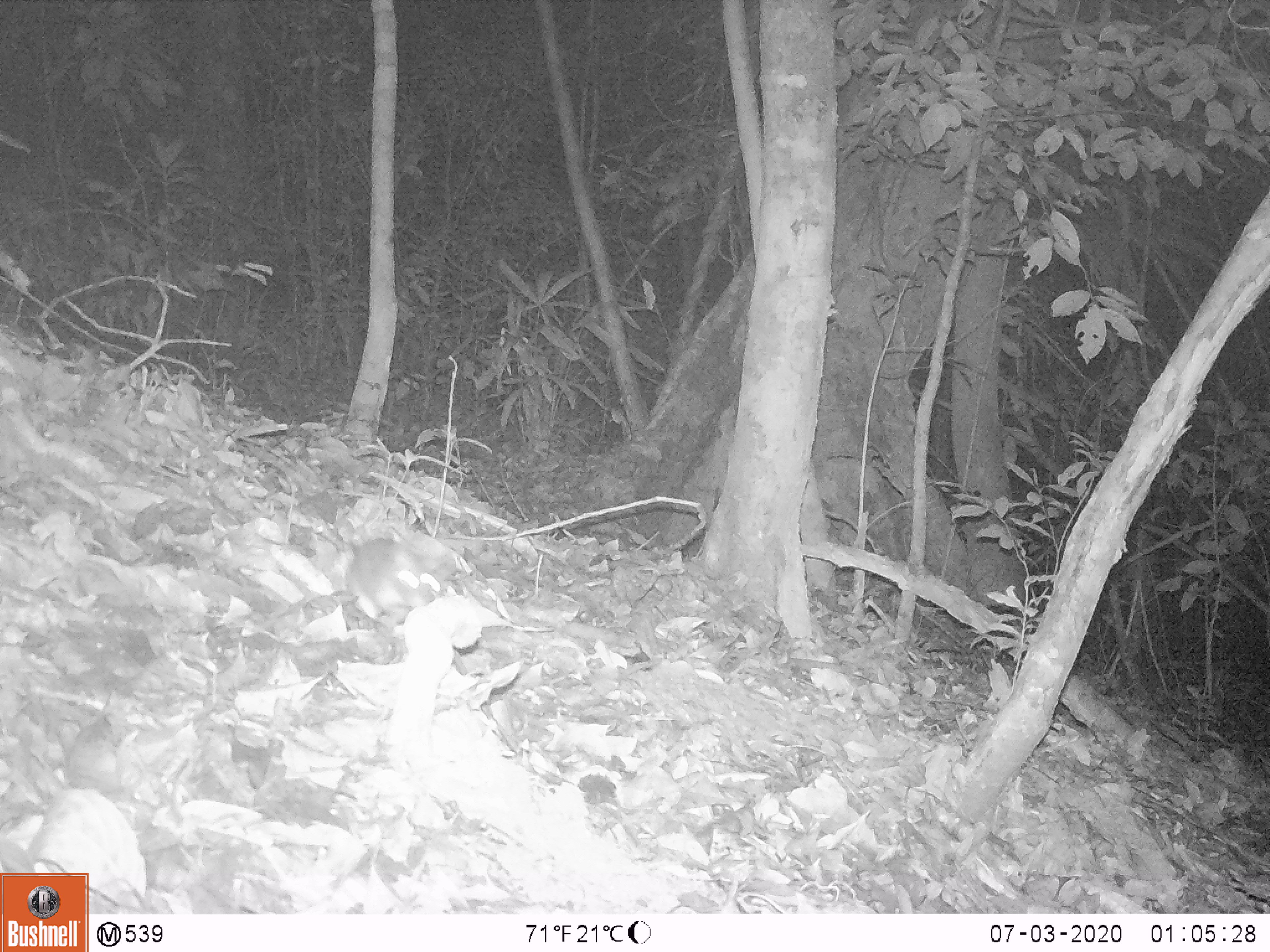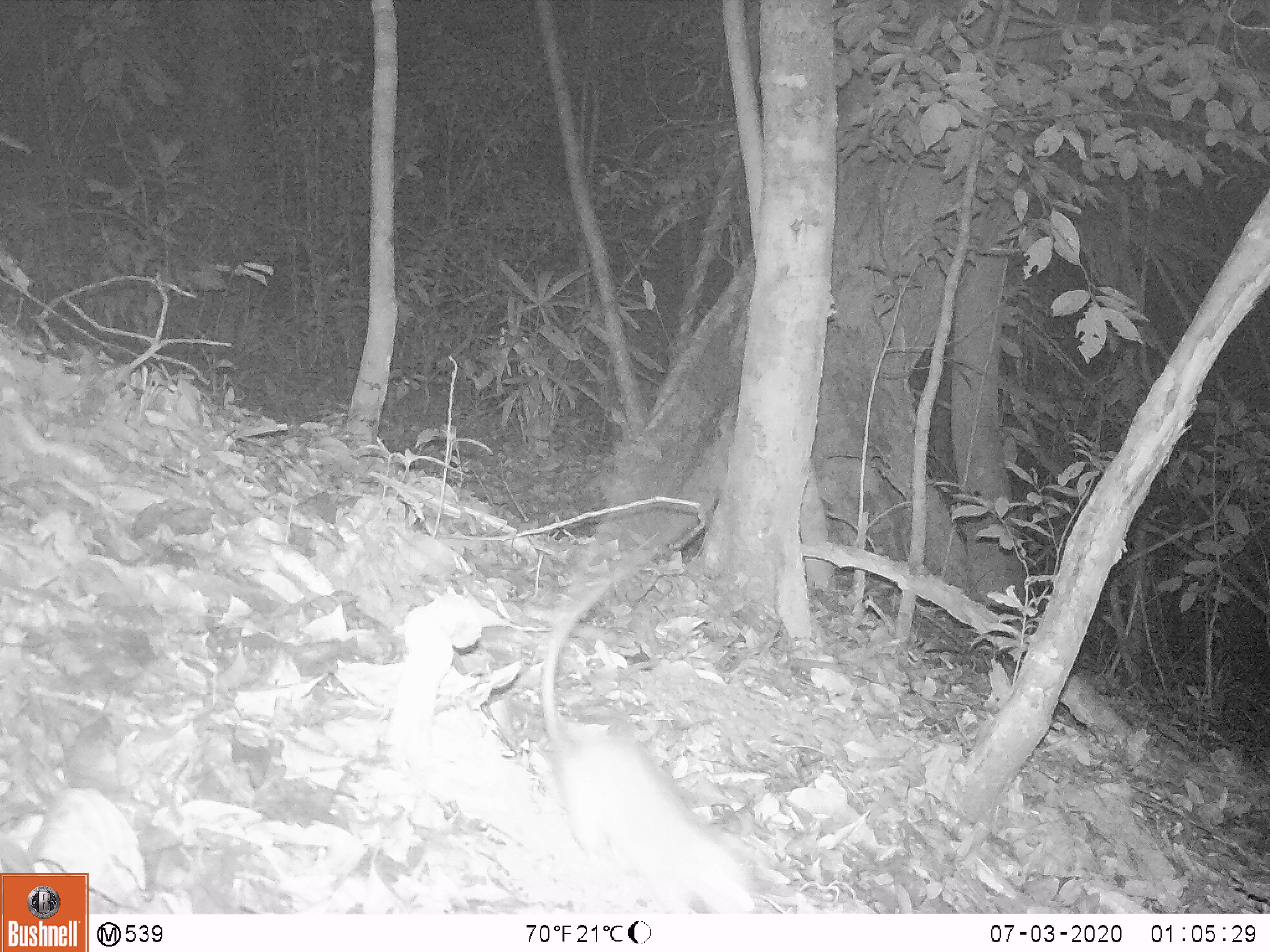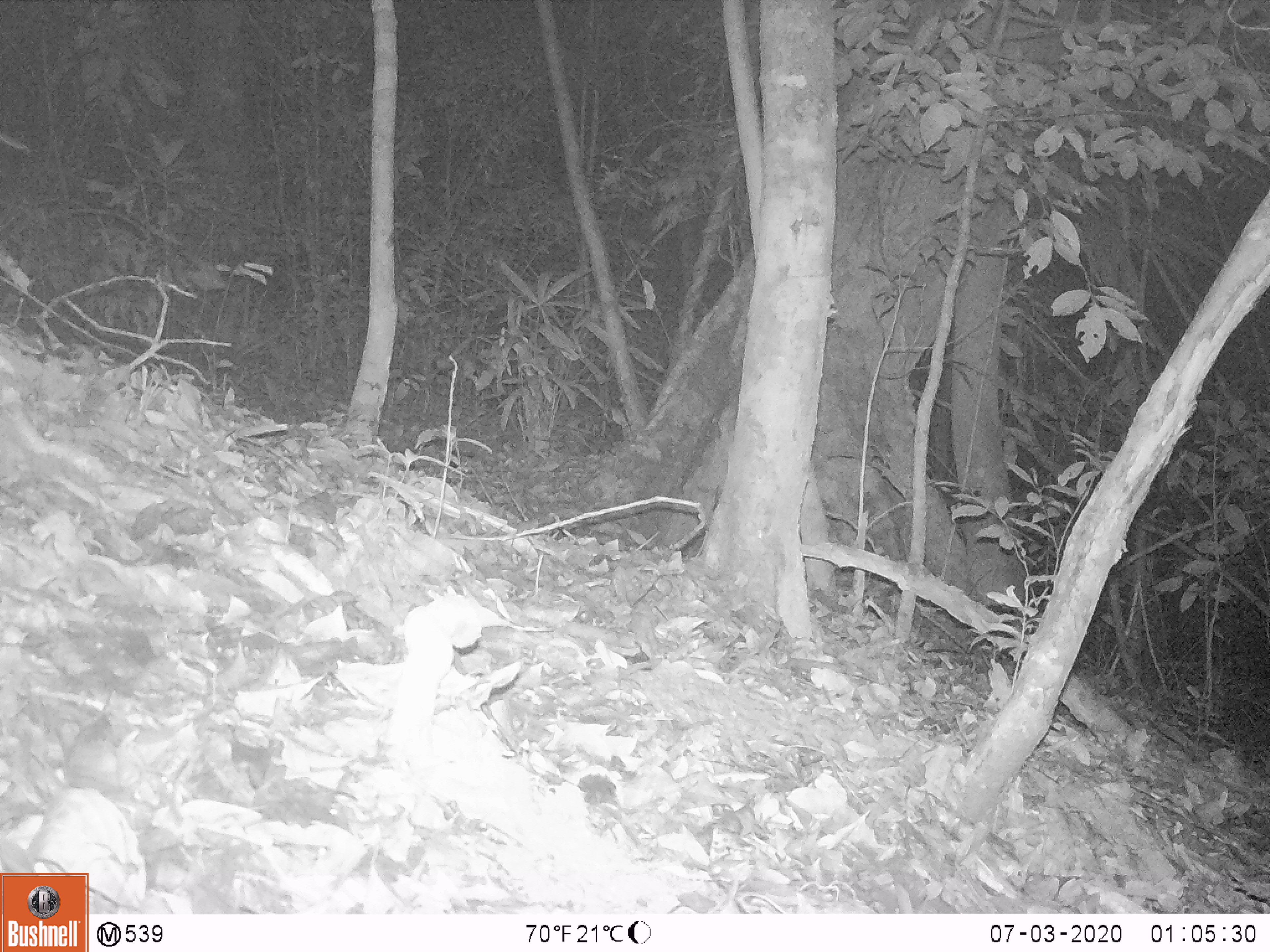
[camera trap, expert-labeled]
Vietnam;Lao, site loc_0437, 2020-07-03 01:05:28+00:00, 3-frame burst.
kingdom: Animalia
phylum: Chordata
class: Mammalia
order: Rodentia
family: Muridae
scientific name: Muridae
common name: old-world mice and rats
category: unidentified murid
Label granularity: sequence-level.